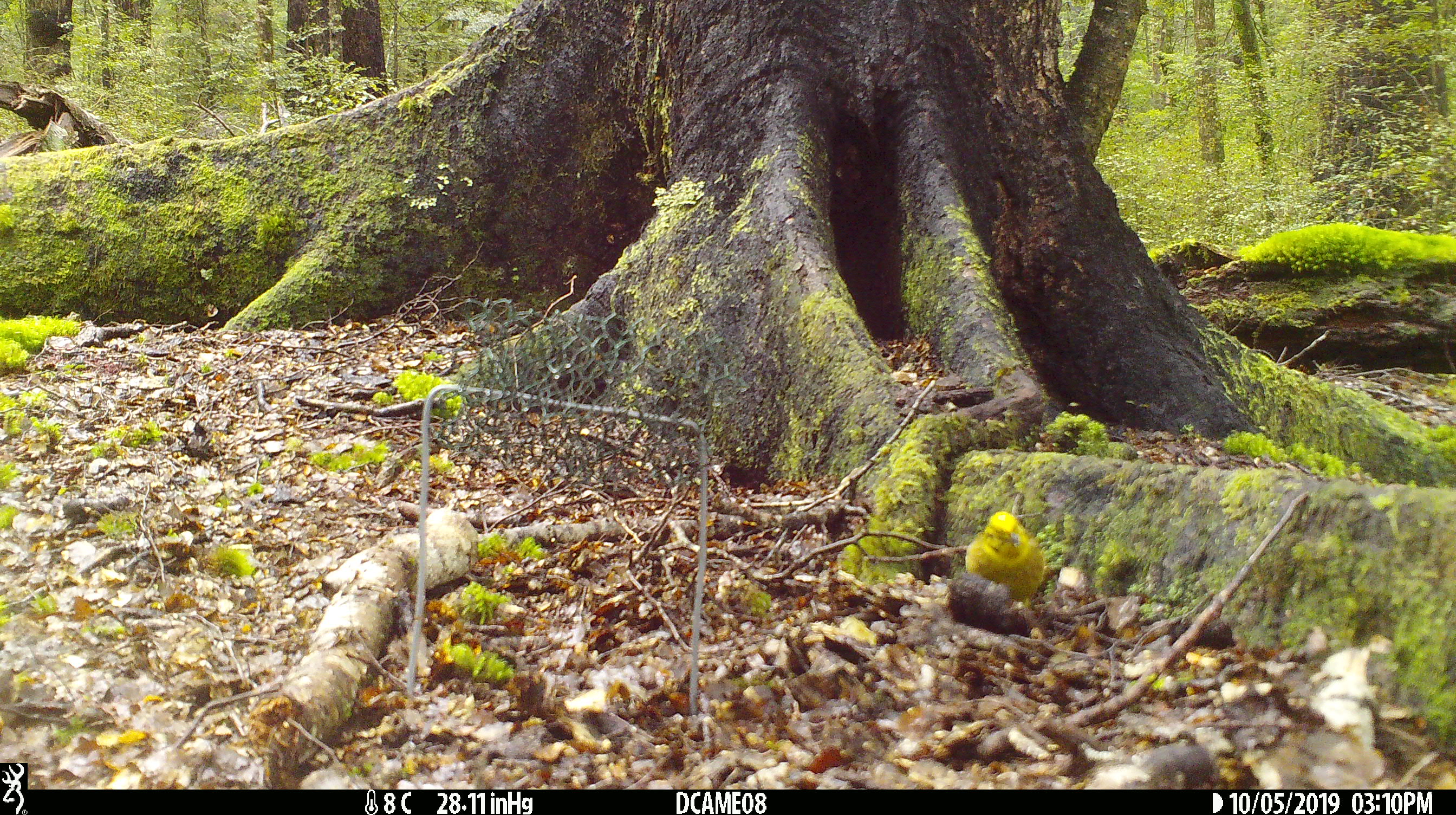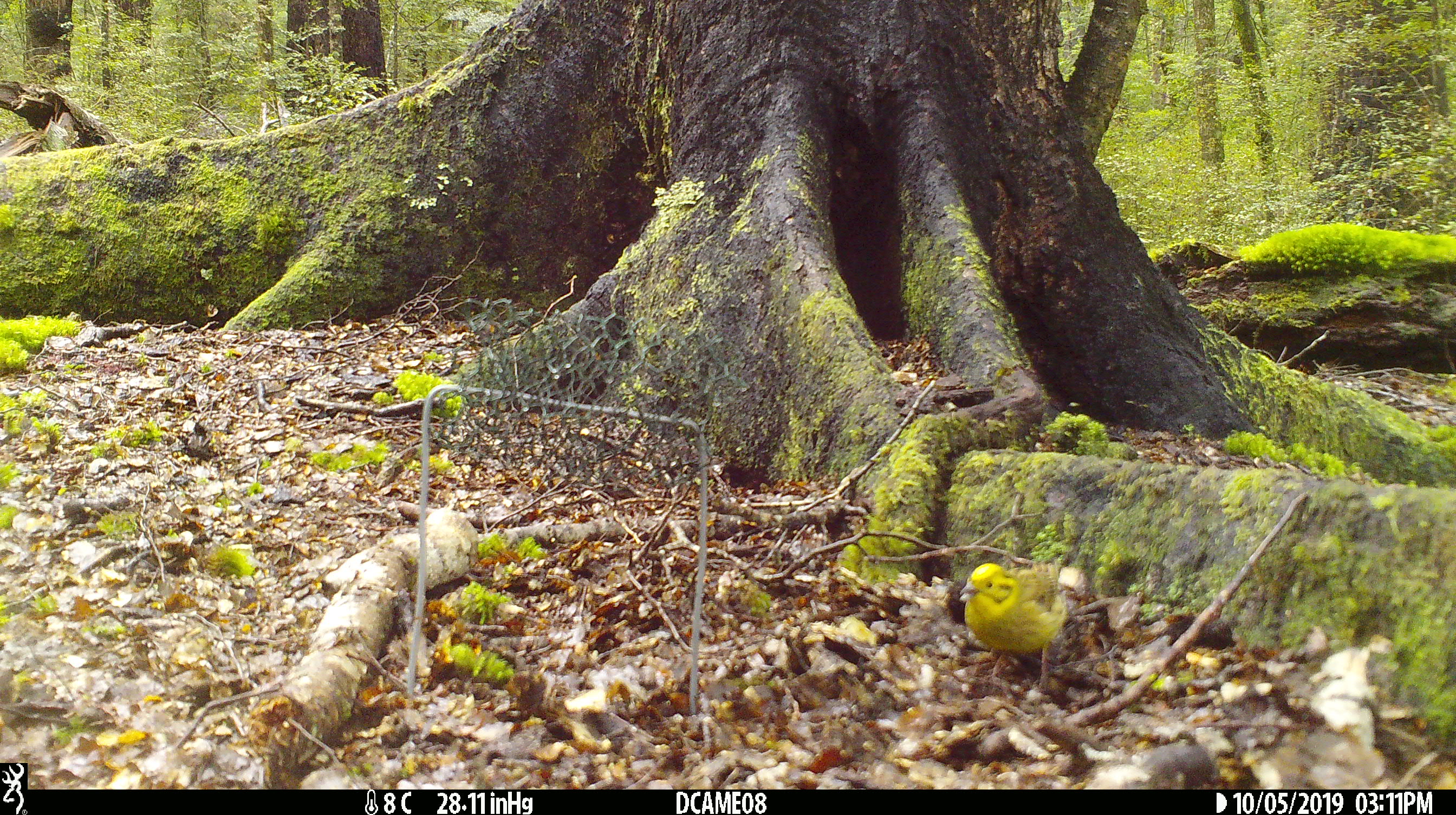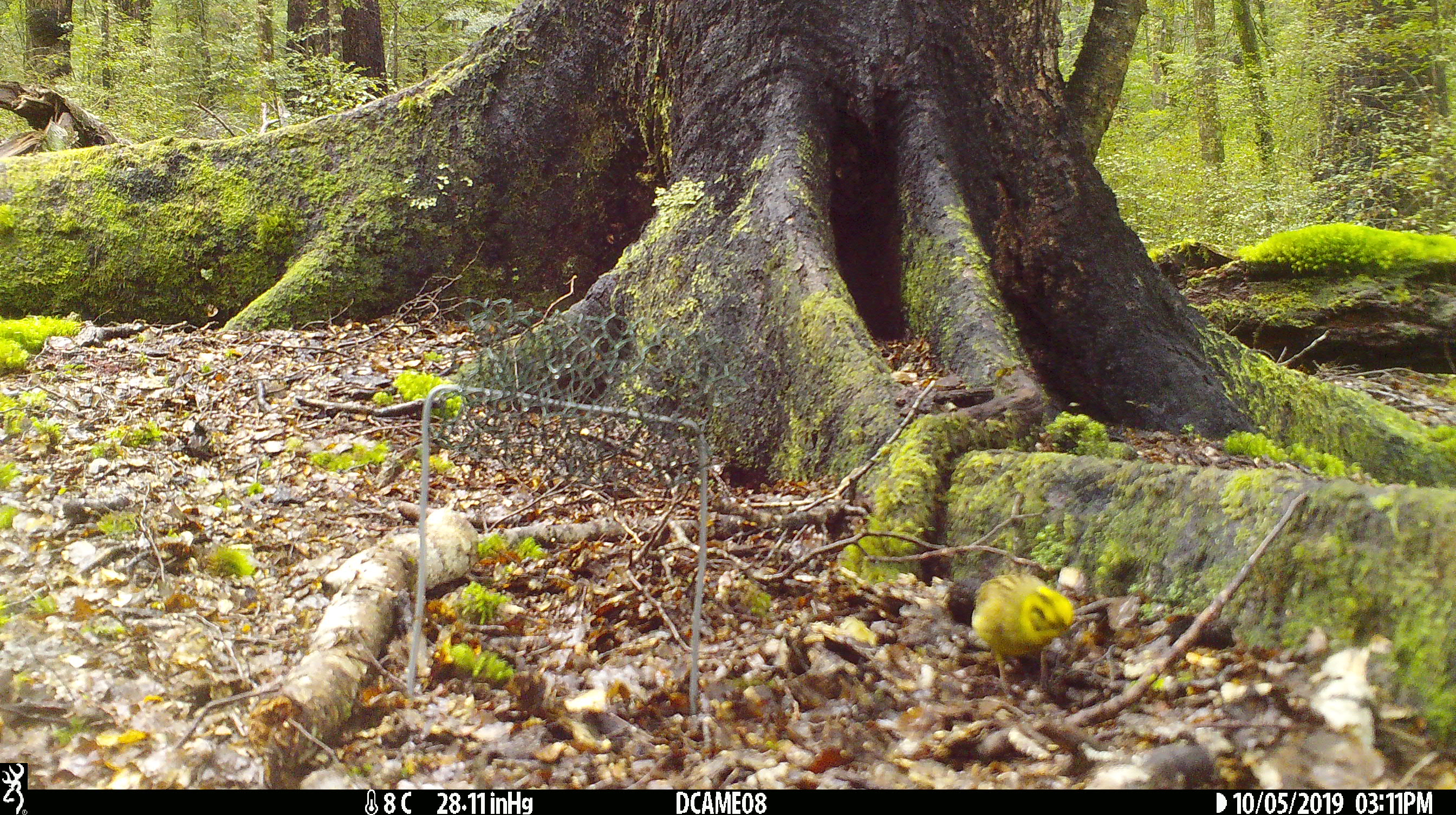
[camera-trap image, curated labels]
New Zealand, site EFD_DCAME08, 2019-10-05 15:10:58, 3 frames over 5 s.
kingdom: Animalia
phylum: Chordata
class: Aves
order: Passeriformes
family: Emberizidae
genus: Emberiza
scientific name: Emberiza citrinella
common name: yellowhammer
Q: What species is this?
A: Yellowhammer (Emberiza citrinella).